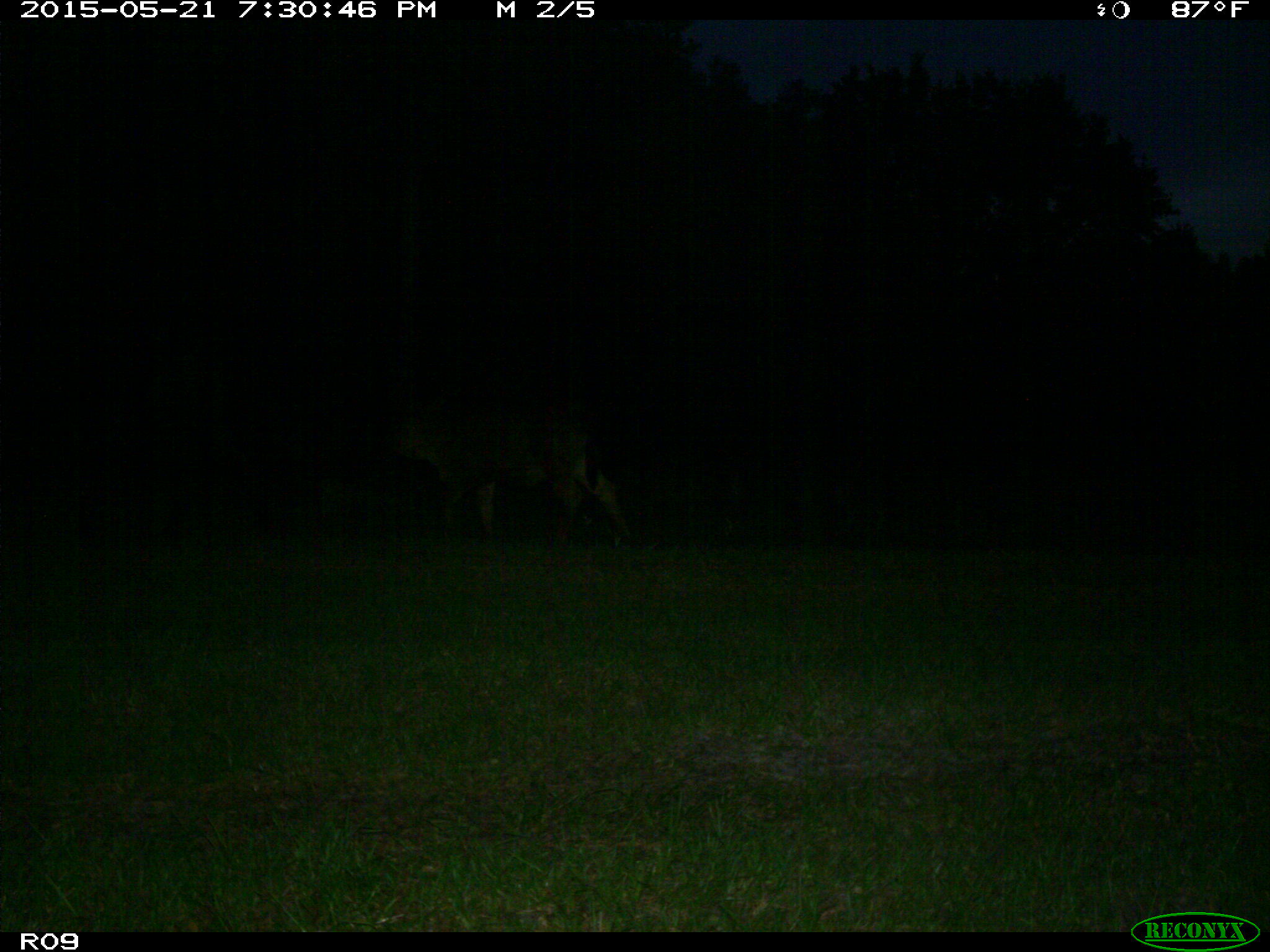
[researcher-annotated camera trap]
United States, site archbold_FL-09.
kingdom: Animalia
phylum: Chordata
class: Mammalia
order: Artiodactyla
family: Bovidae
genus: Bos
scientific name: Bos taurus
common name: domestic cow